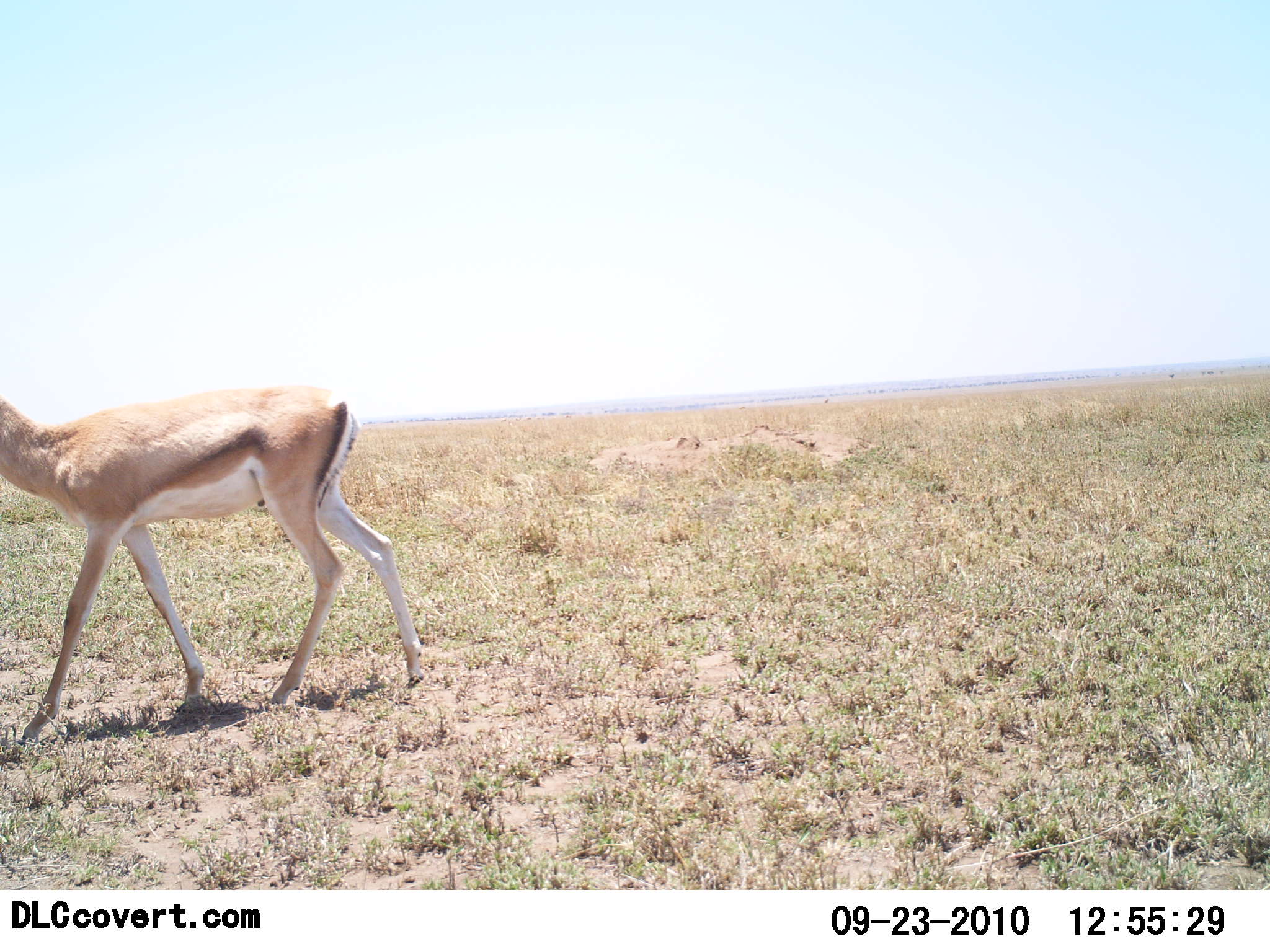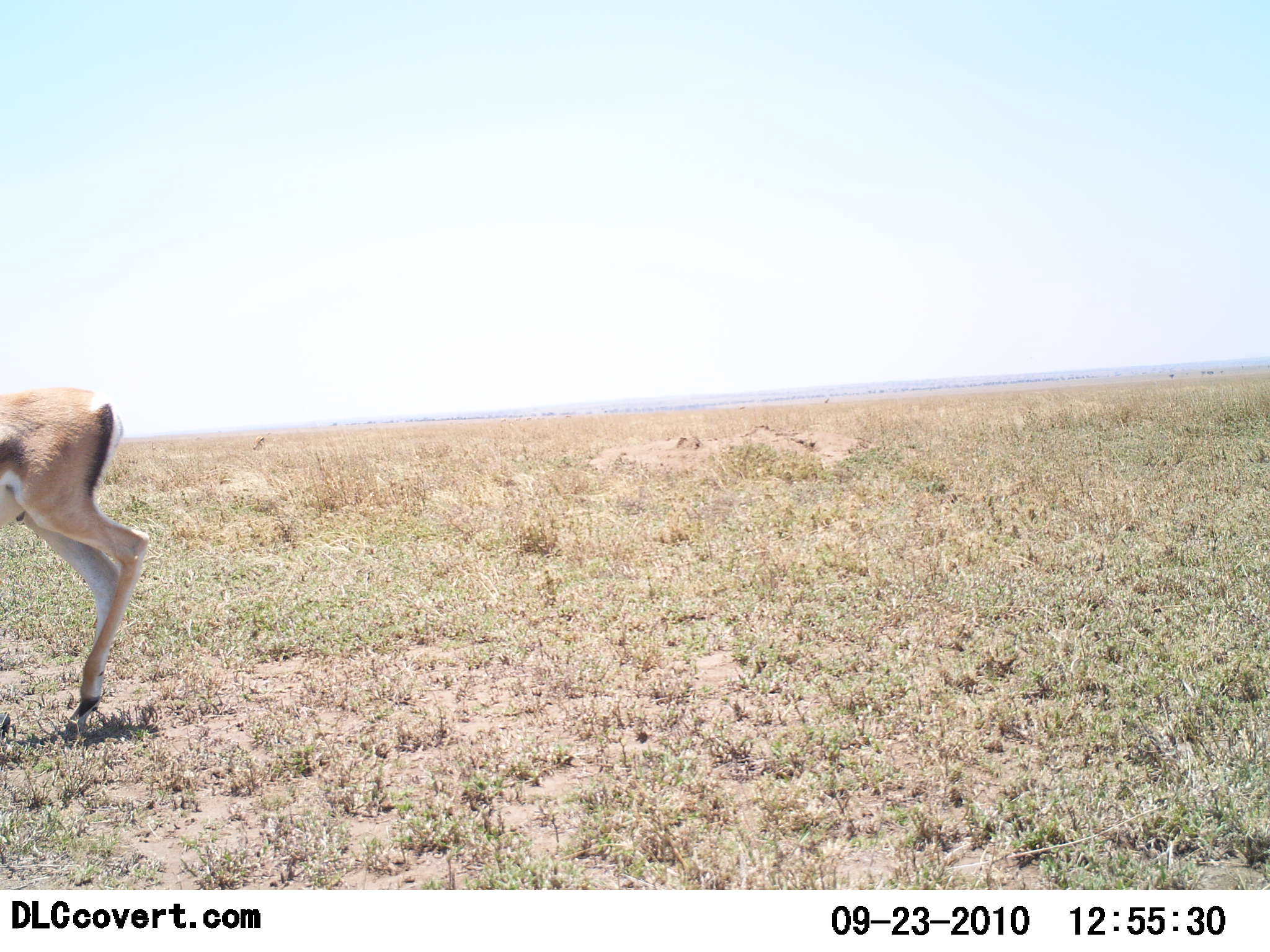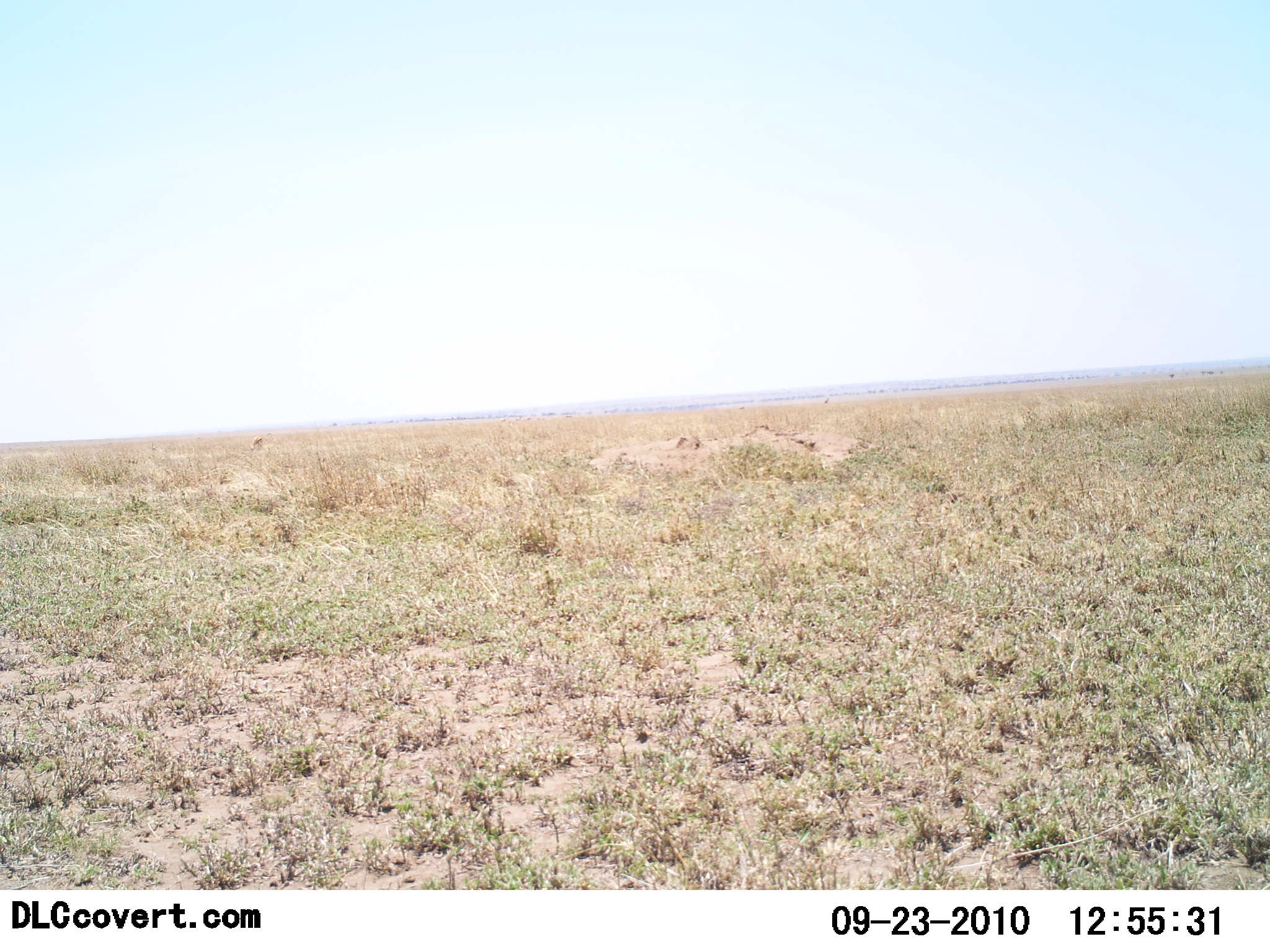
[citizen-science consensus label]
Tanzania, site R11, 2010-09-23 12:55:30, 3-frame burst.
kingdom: Animalia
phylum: Chordata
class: Mammalia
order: Artiodactyla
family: Bovidae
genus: Eudorcas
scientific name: Eudorcas thomsonii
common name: thomson's gazelle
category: gazellethomsons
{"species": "gazellethomsons (thomson's gazelle) (Eudorcas thomsonii)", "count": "1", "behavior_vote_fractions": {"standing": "17%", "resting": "0%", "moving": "83%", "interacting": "0%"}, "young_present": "0%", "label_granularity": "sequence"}